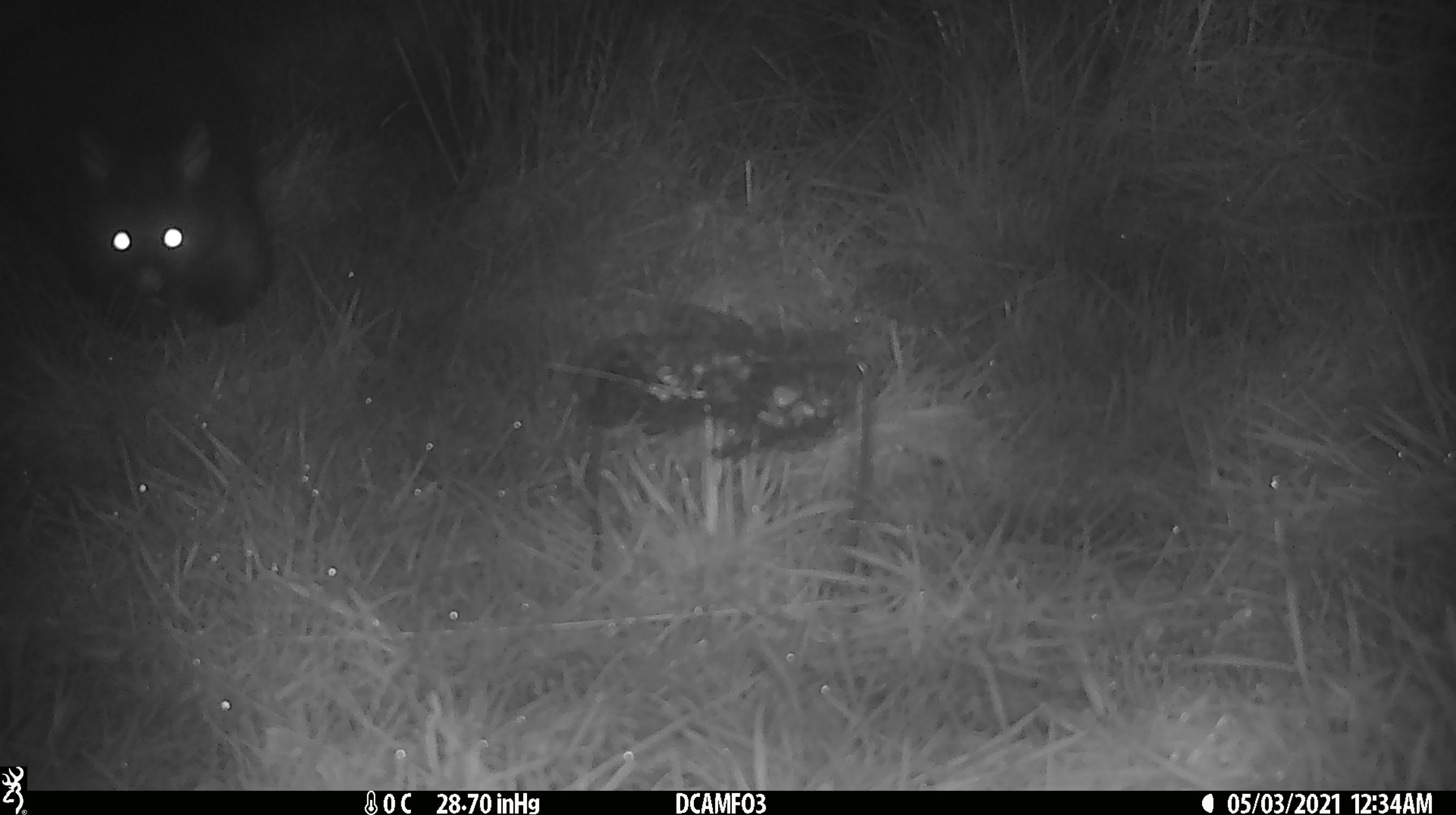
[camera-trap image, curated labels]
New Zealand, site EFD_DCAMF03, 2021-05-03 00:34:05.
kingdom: Animalia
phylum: Chordata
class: Mammalia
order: Diprotodontia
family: Phalangeridae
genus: Trichosurus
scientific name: Trichosurus vulpecula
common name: common brushtail possum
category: possum